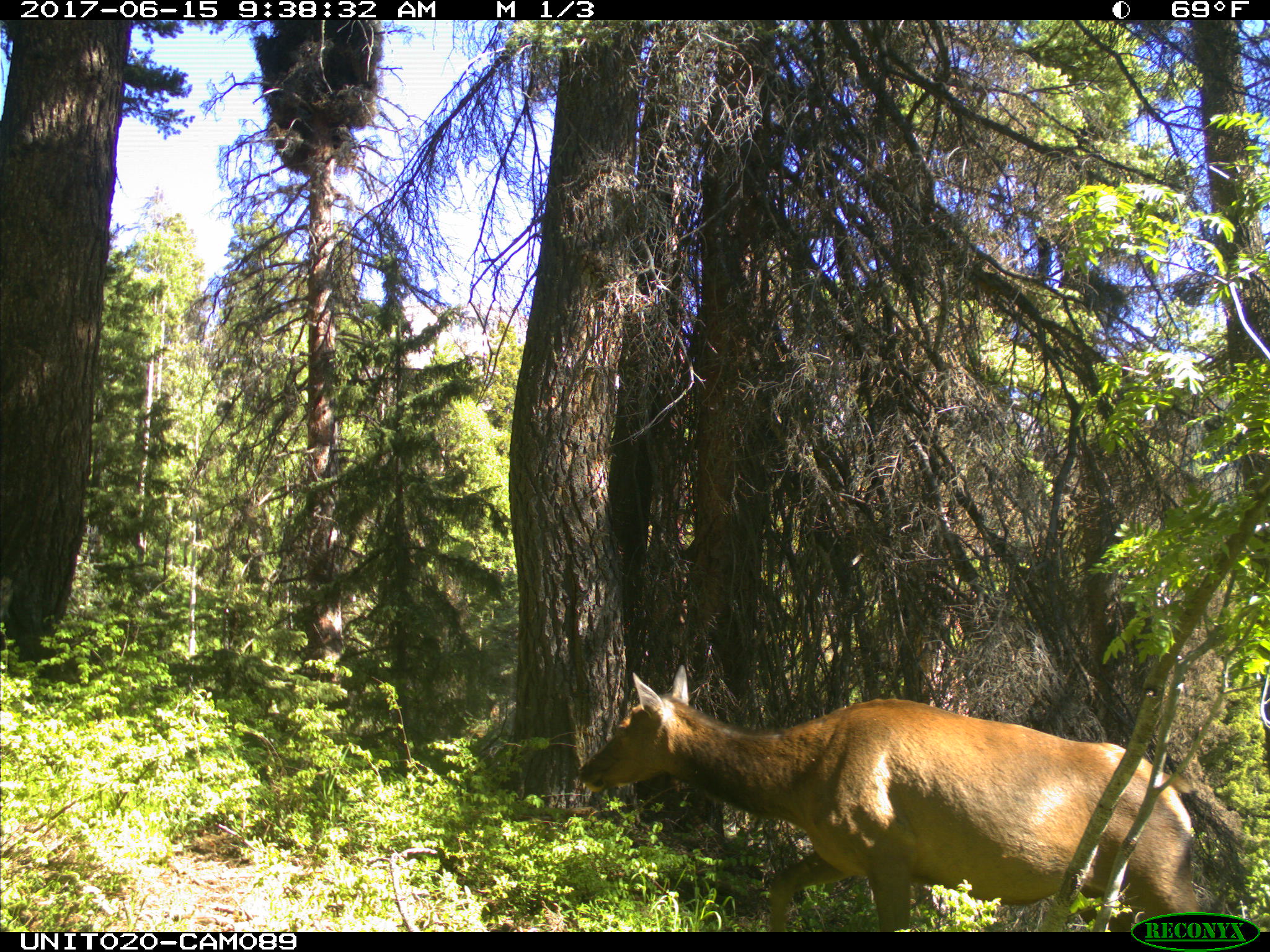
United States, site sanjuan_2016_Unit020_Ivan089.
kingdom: Animalia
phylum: Chordata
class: Mammalia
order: Artiodactyla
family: Cervidae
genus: Cervus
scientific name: Cervus elaphus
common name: red deer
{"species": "Cervus elaphus (red deer)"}